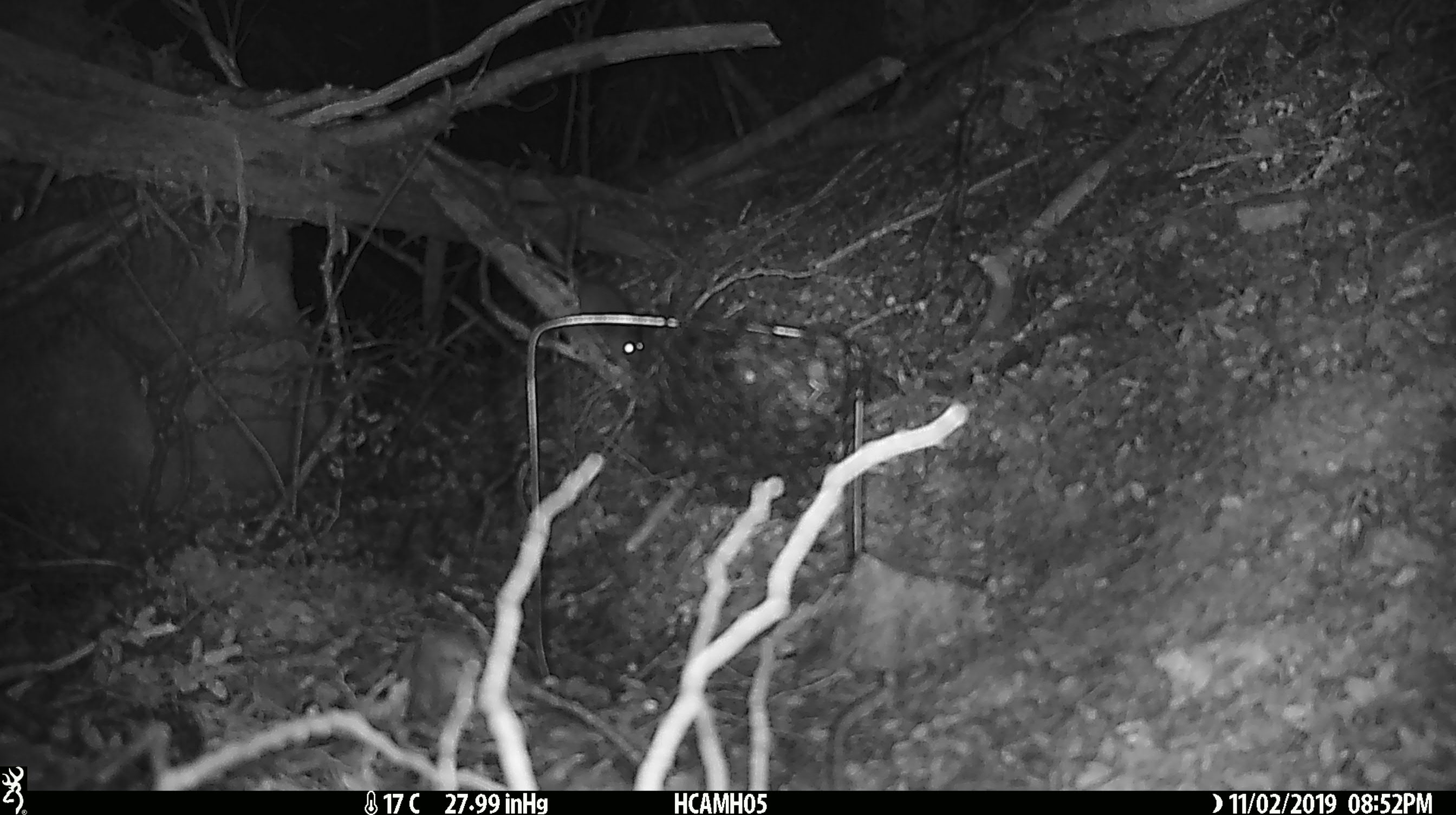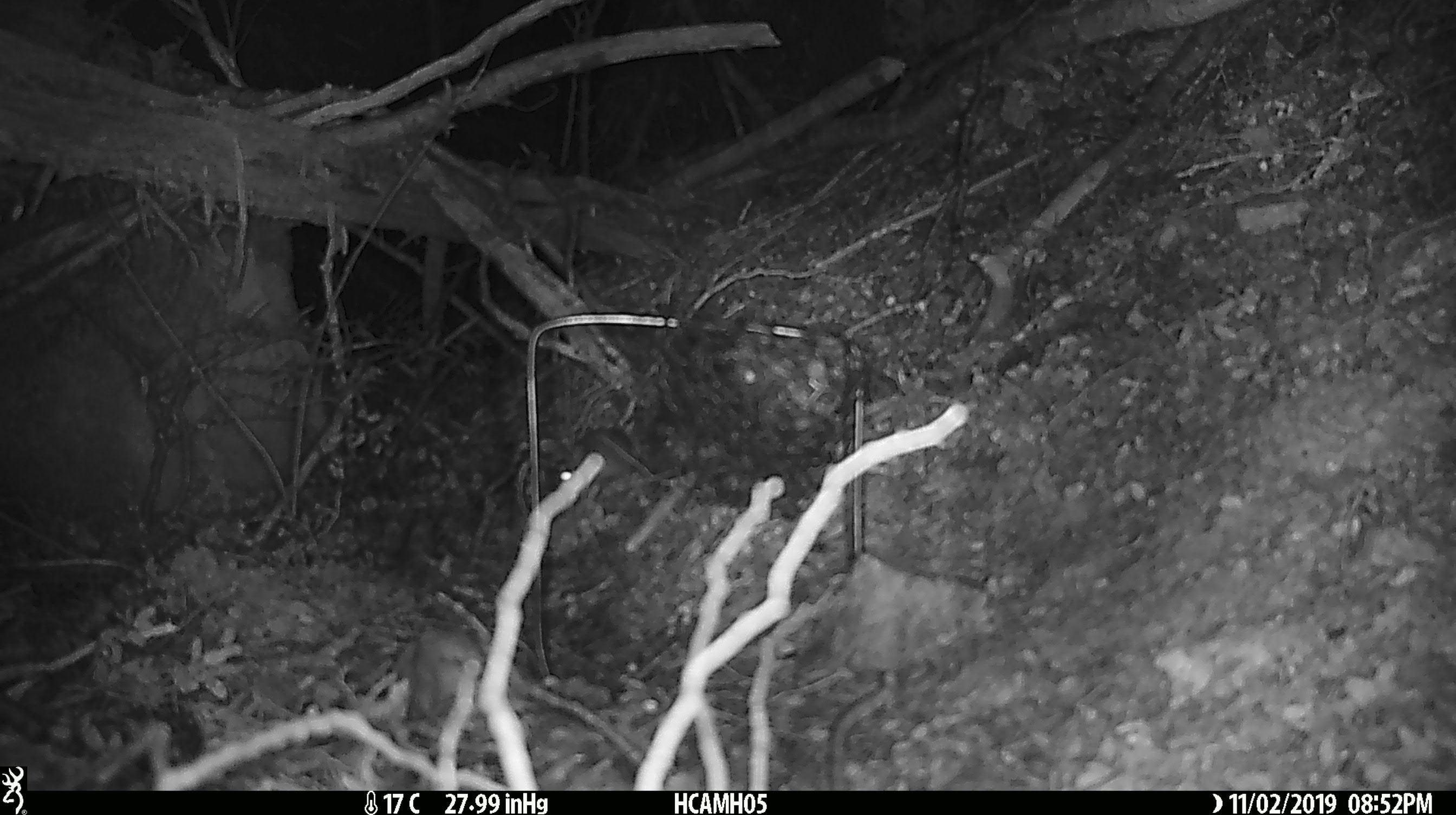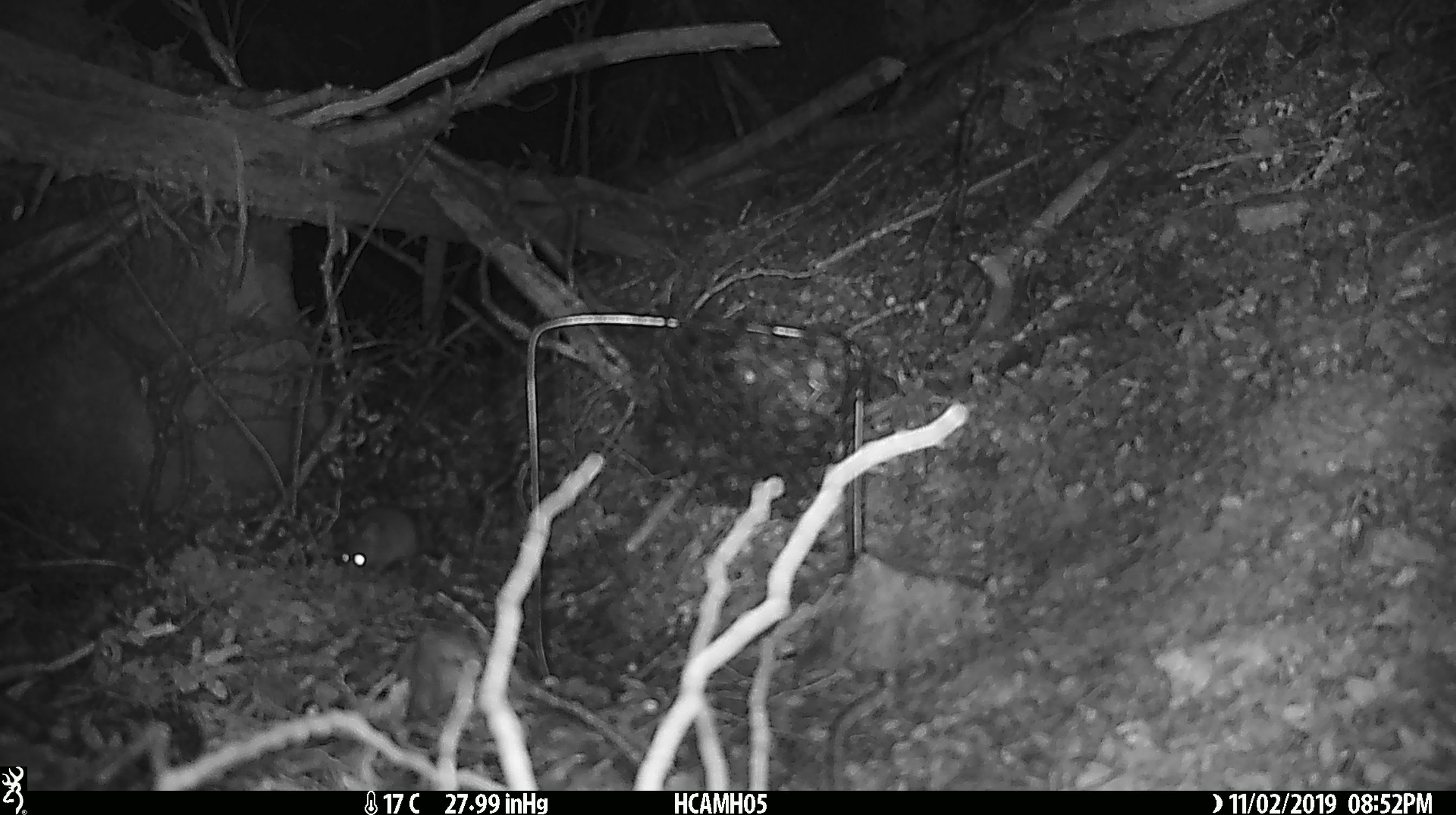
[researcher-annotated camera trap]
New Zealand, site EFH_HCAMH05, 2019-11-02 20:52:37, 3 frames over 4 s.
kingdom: Animalia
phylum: Chordata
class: Mammalia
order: Rodentia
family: Muridae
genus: Mus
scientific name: Mus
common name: mouse